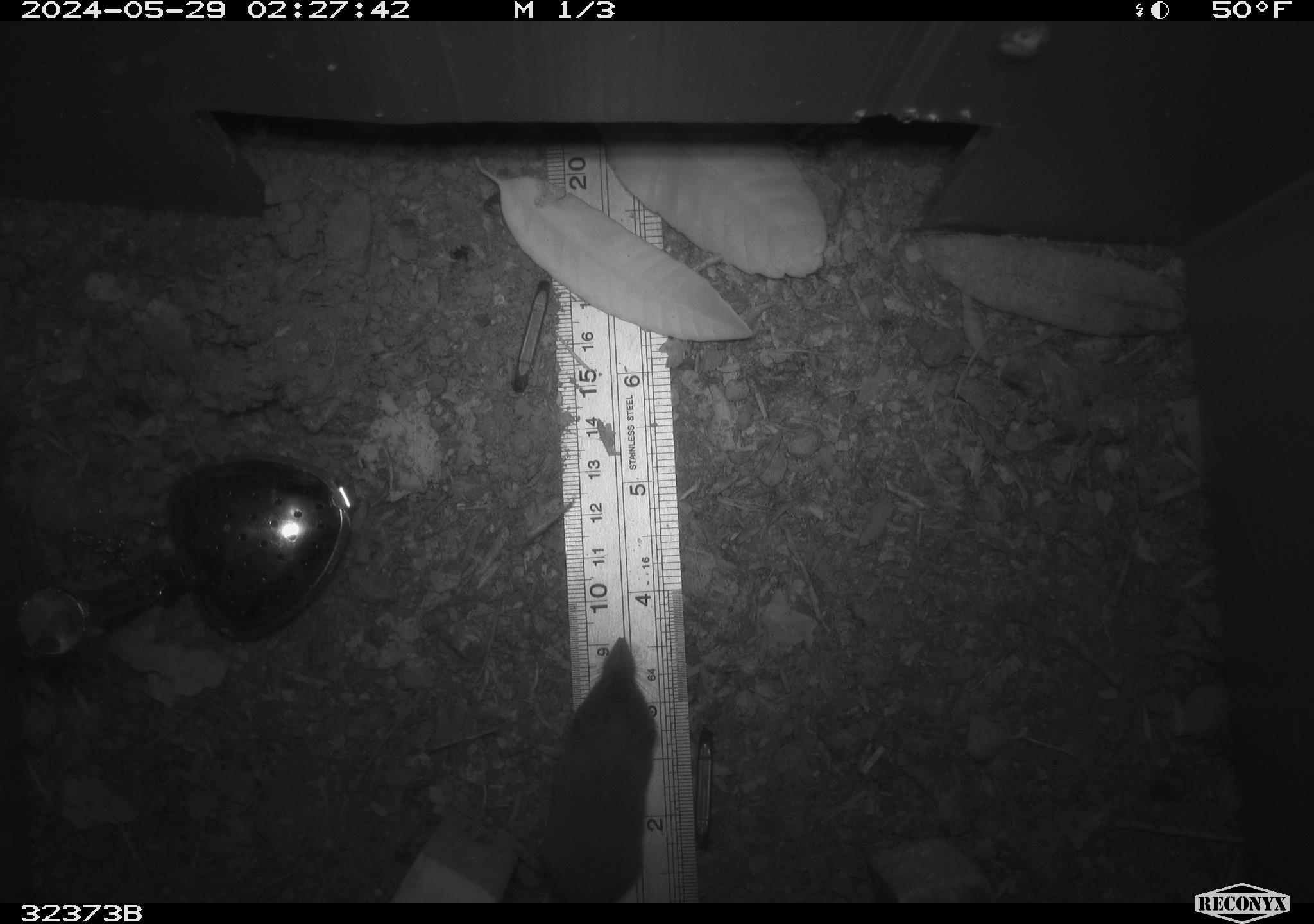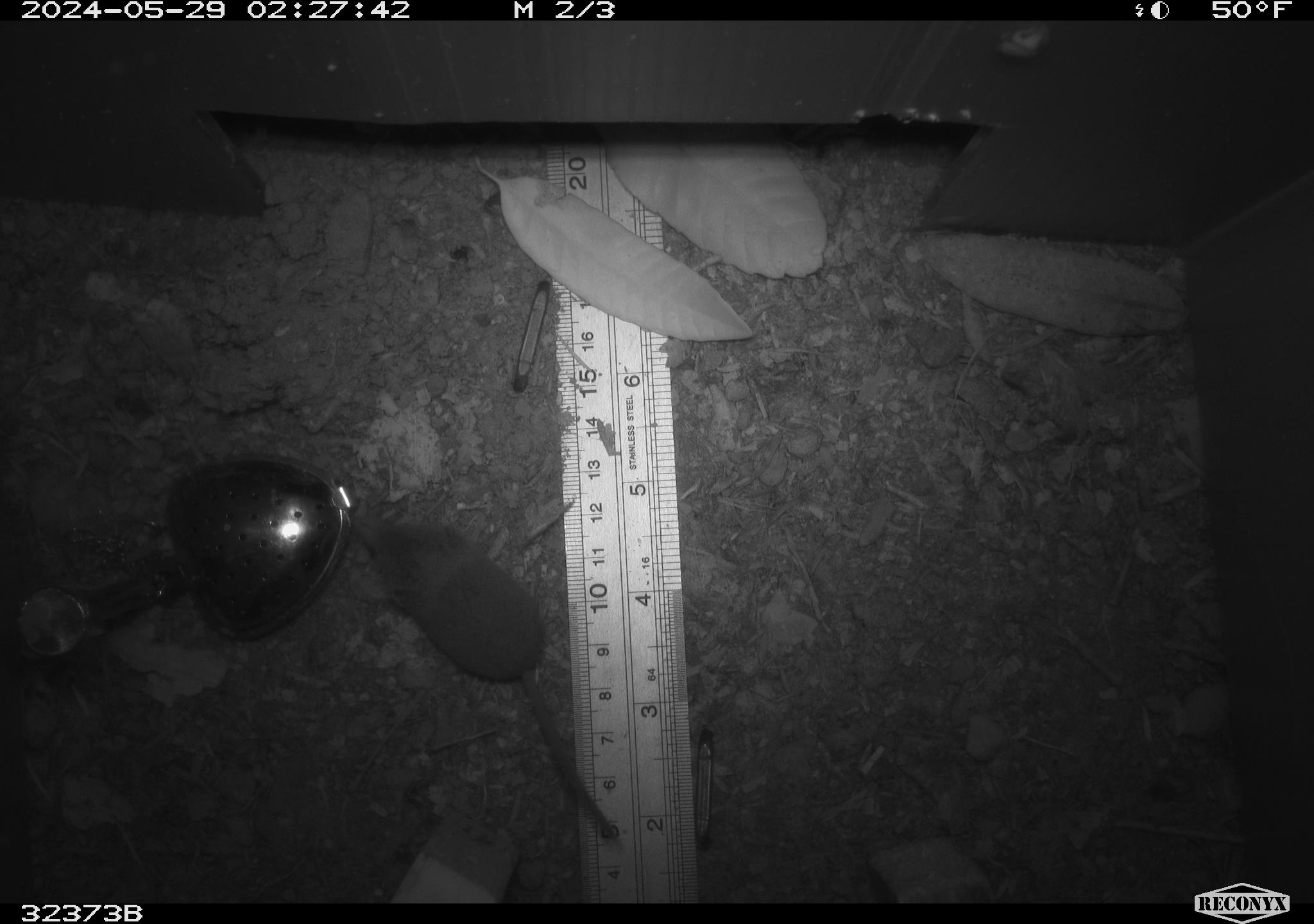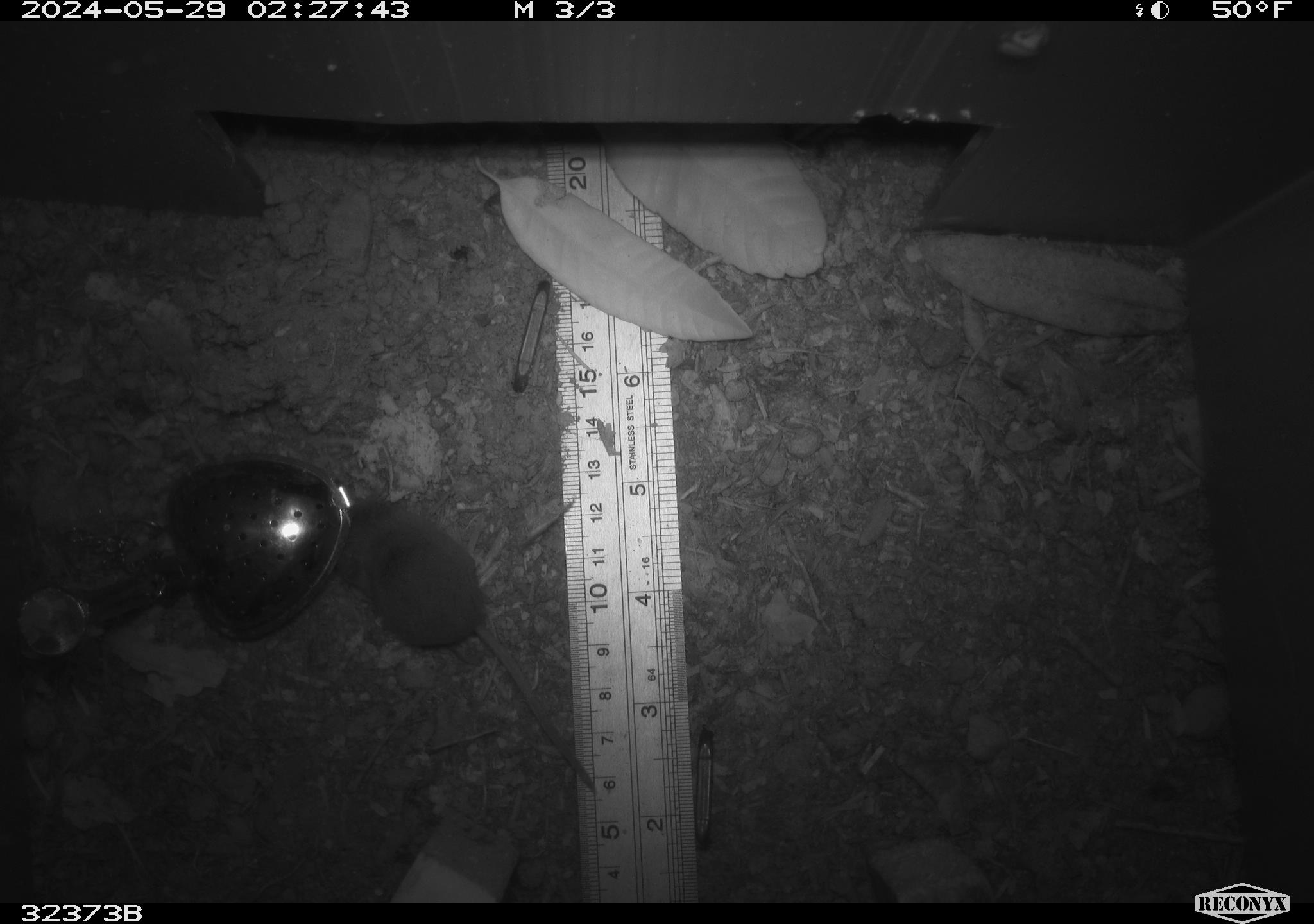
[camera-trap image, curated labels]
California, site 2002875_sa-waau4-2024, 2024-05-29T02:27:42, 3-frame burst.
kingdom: Animalia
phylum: Chordata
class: Mammalia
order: Eulipotyphla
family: Soricidae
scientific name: Soricidae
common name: shrews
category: soricidae family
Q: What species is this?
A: Soricidae family (shrews) (Soricidae).